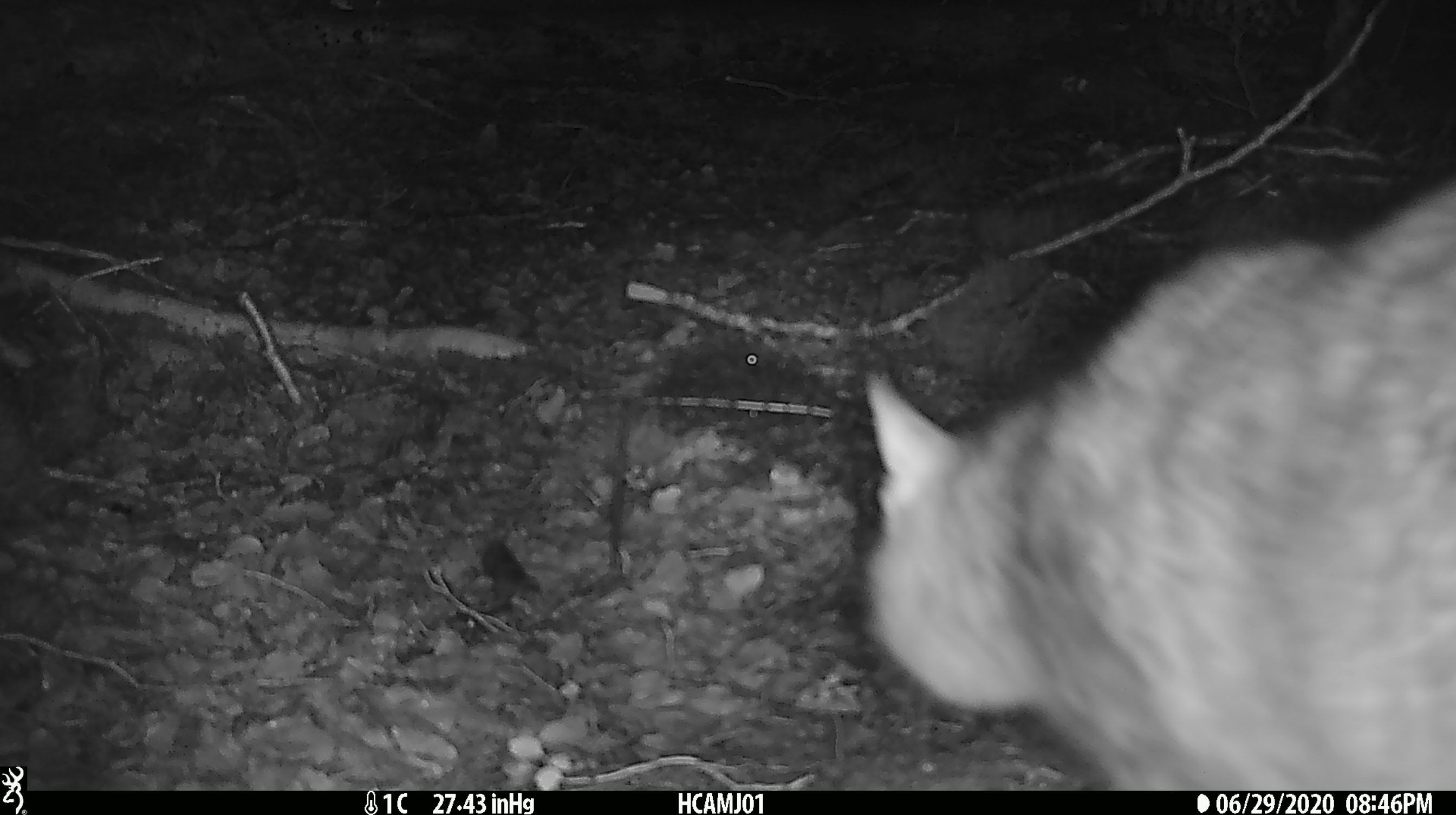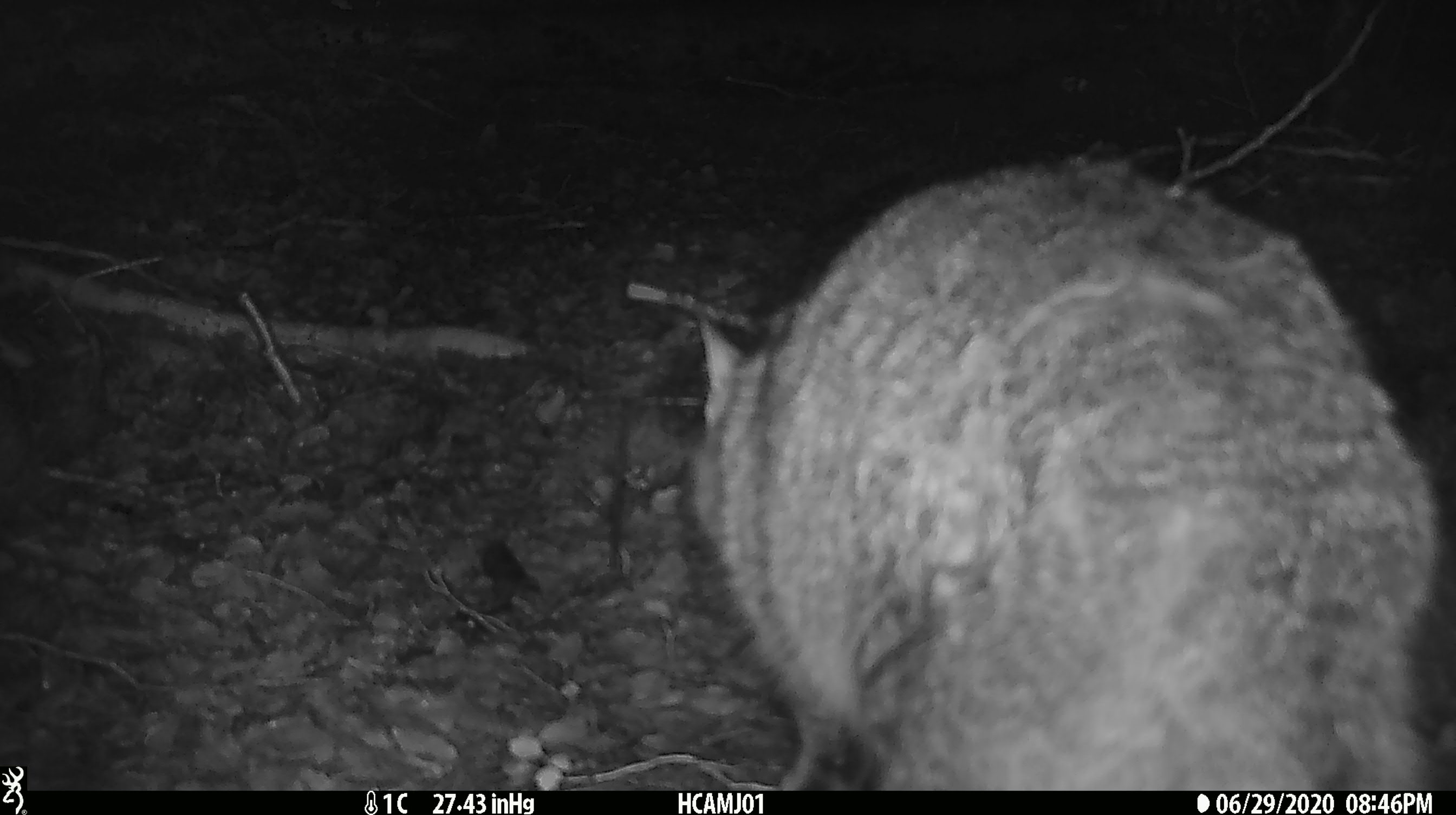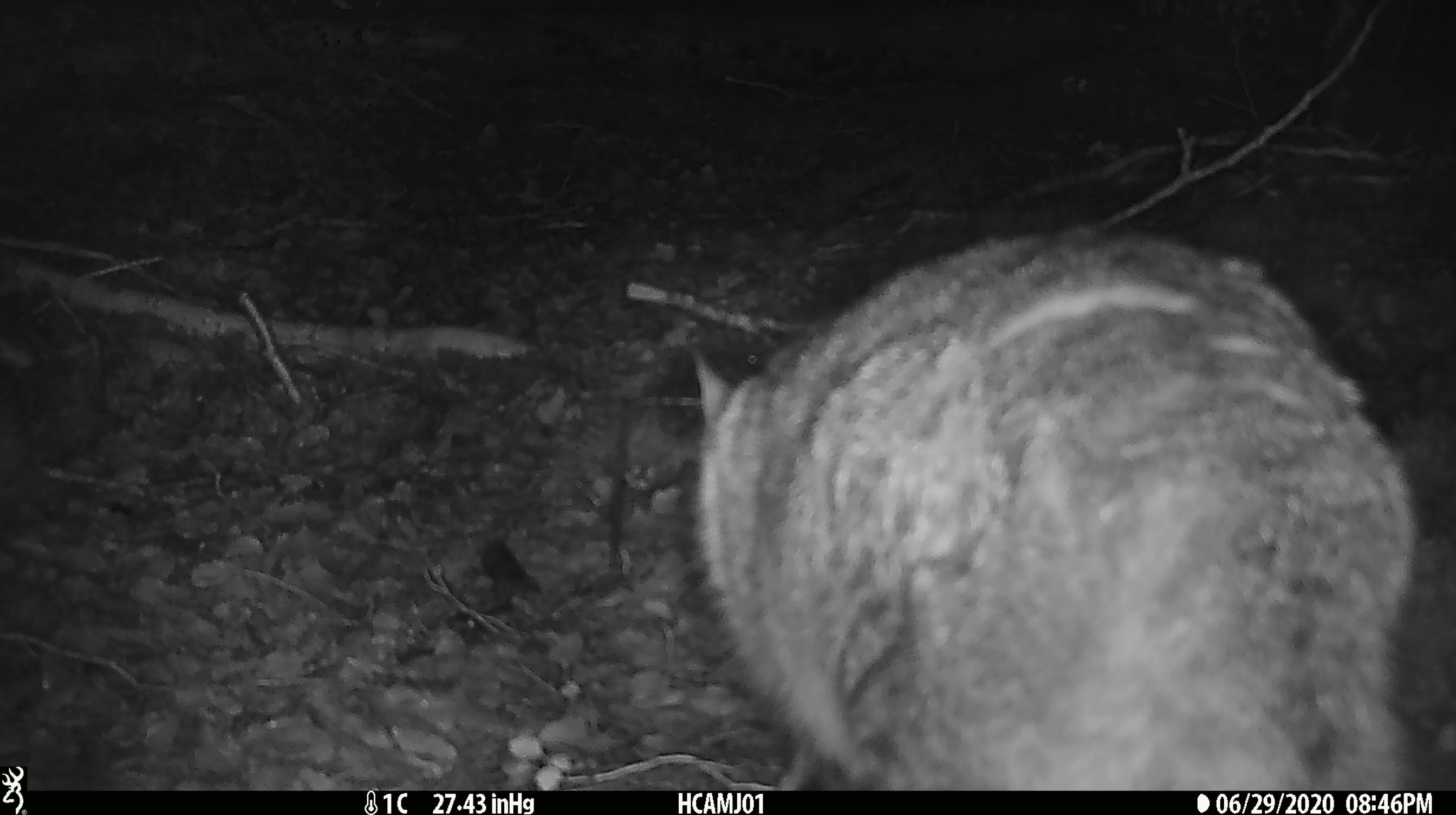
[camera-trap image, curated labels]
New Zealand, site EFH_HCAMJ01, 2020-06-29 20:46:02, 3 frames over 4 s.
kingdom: Animalia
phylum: Chordata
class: Mammalia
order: Carnivora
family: Felidae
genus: Felis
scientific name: Felis catus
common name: domestic cat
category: cat